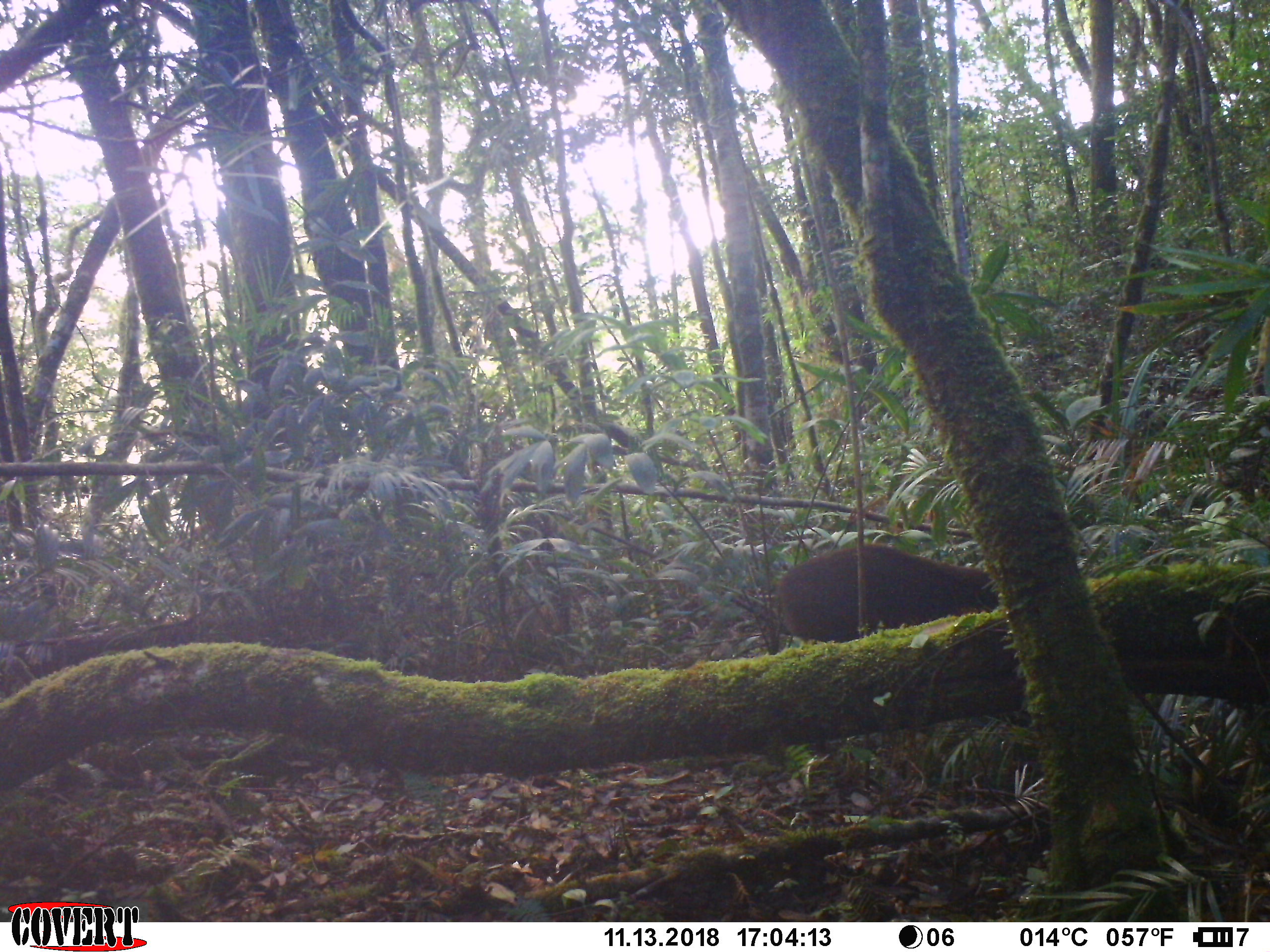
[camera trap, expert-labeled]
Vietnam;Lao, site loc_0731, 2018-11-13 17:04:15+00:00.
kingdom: Animalia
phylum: Chordata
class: Mammalia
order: Artiodactyla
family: Suidae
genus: Sus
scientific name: Sus scrofa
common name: eurasian wild pig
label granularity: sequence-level